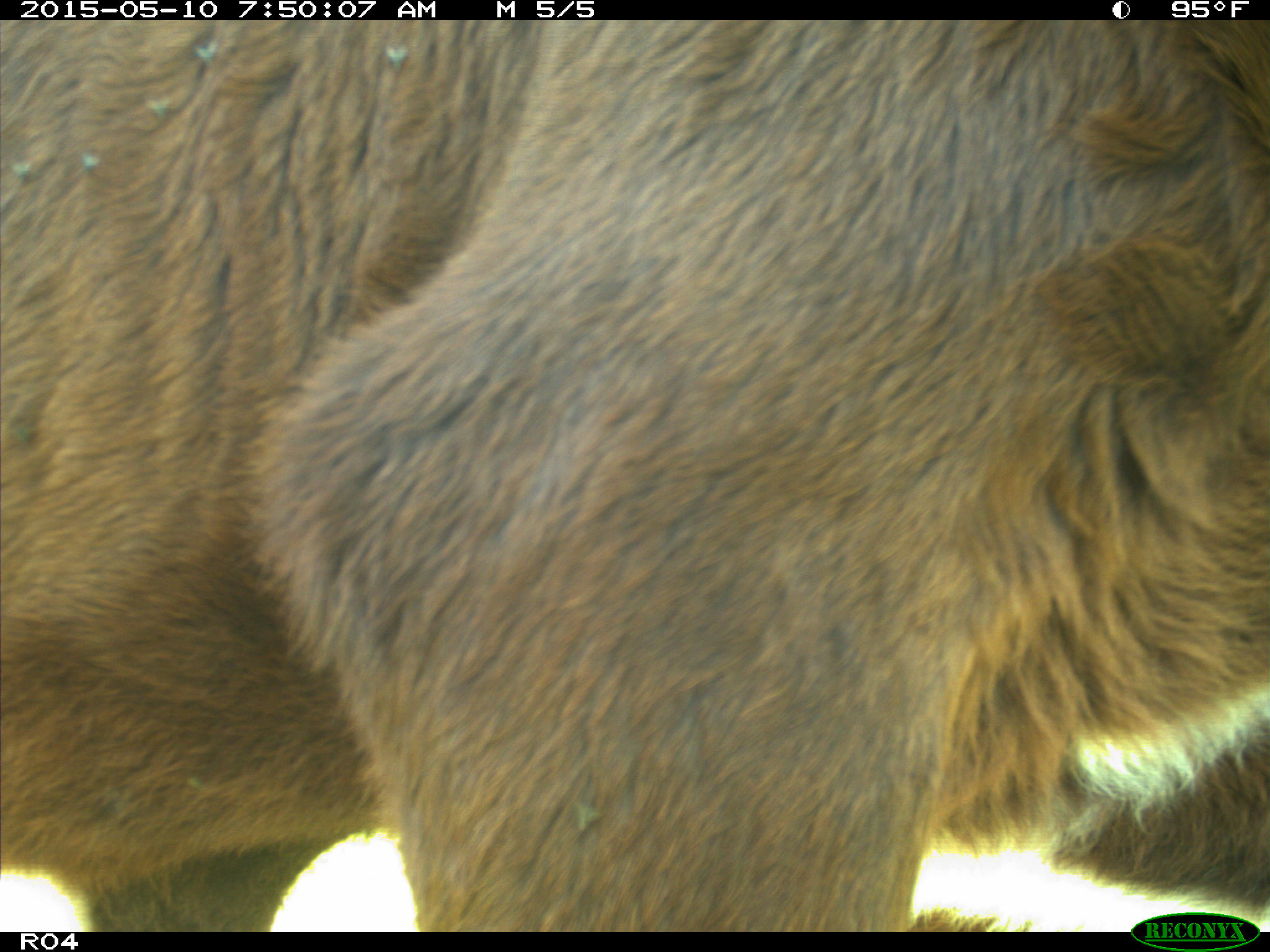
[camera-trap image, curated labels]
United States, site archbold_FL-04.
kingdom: Animalia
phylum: Chordata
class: Mammalia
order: Artiodactyla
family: Bovidae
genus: Bos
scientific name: Bos taurus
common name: domestic cow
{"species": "Bos taurus (domestic cow)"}